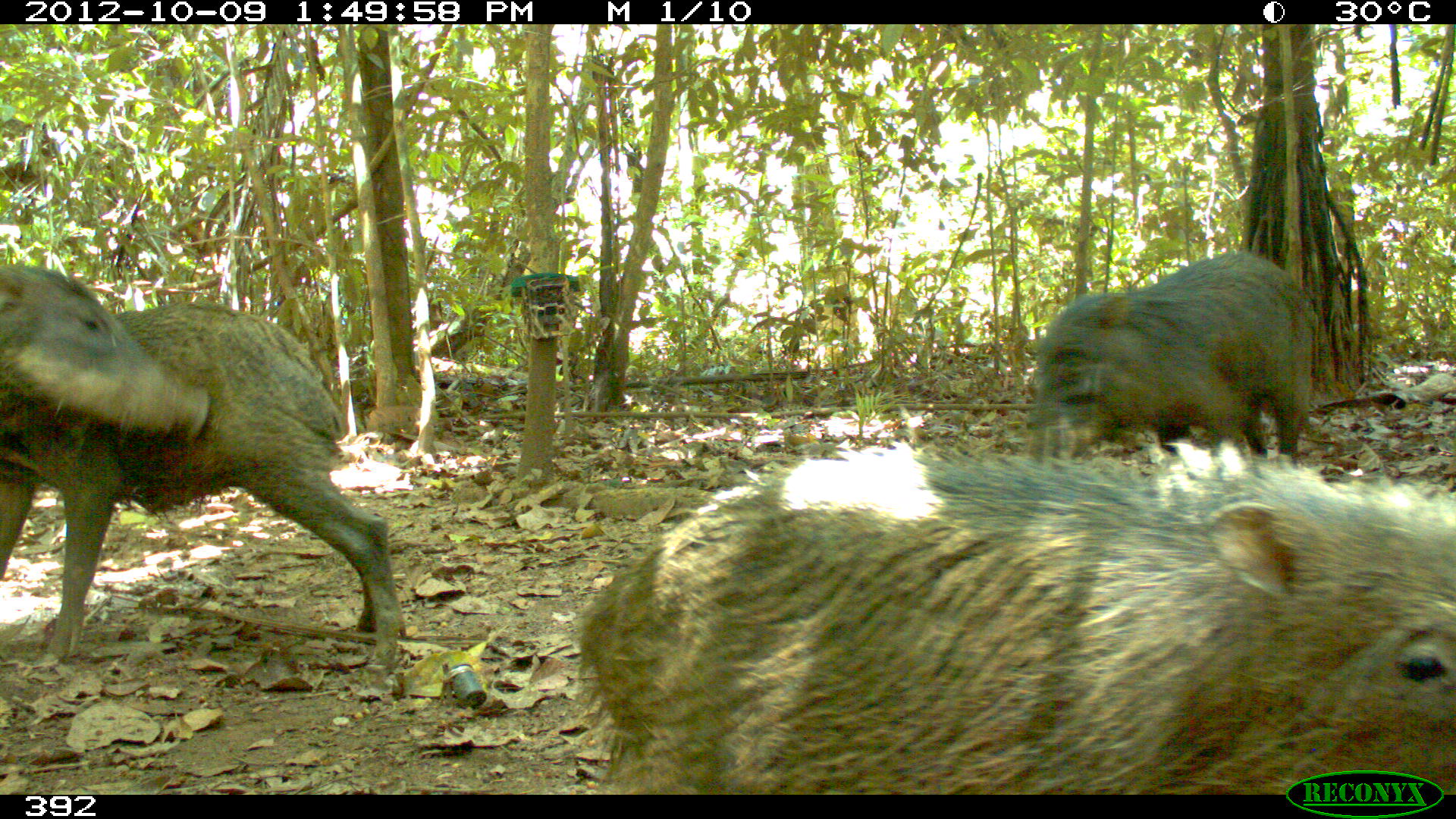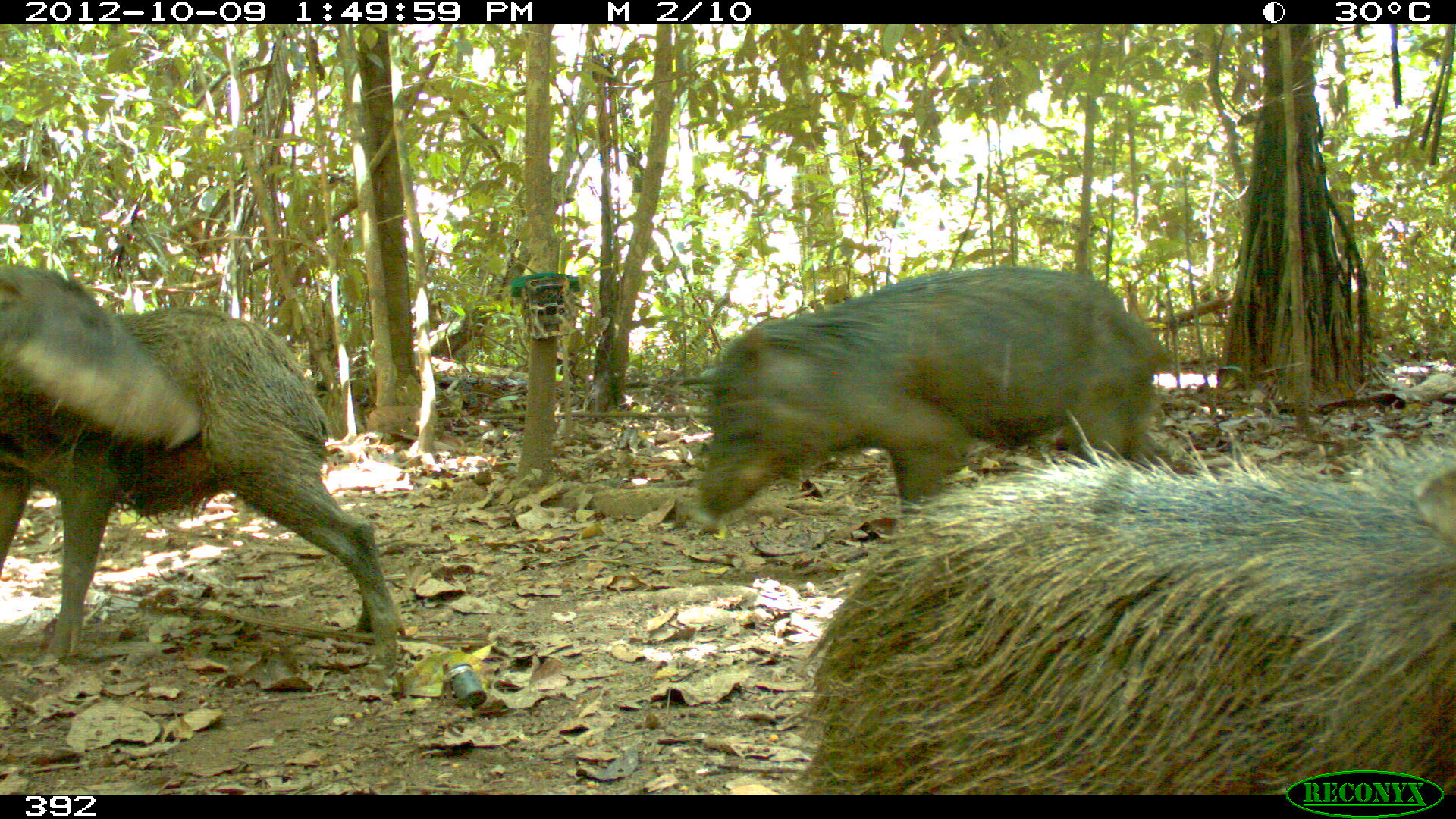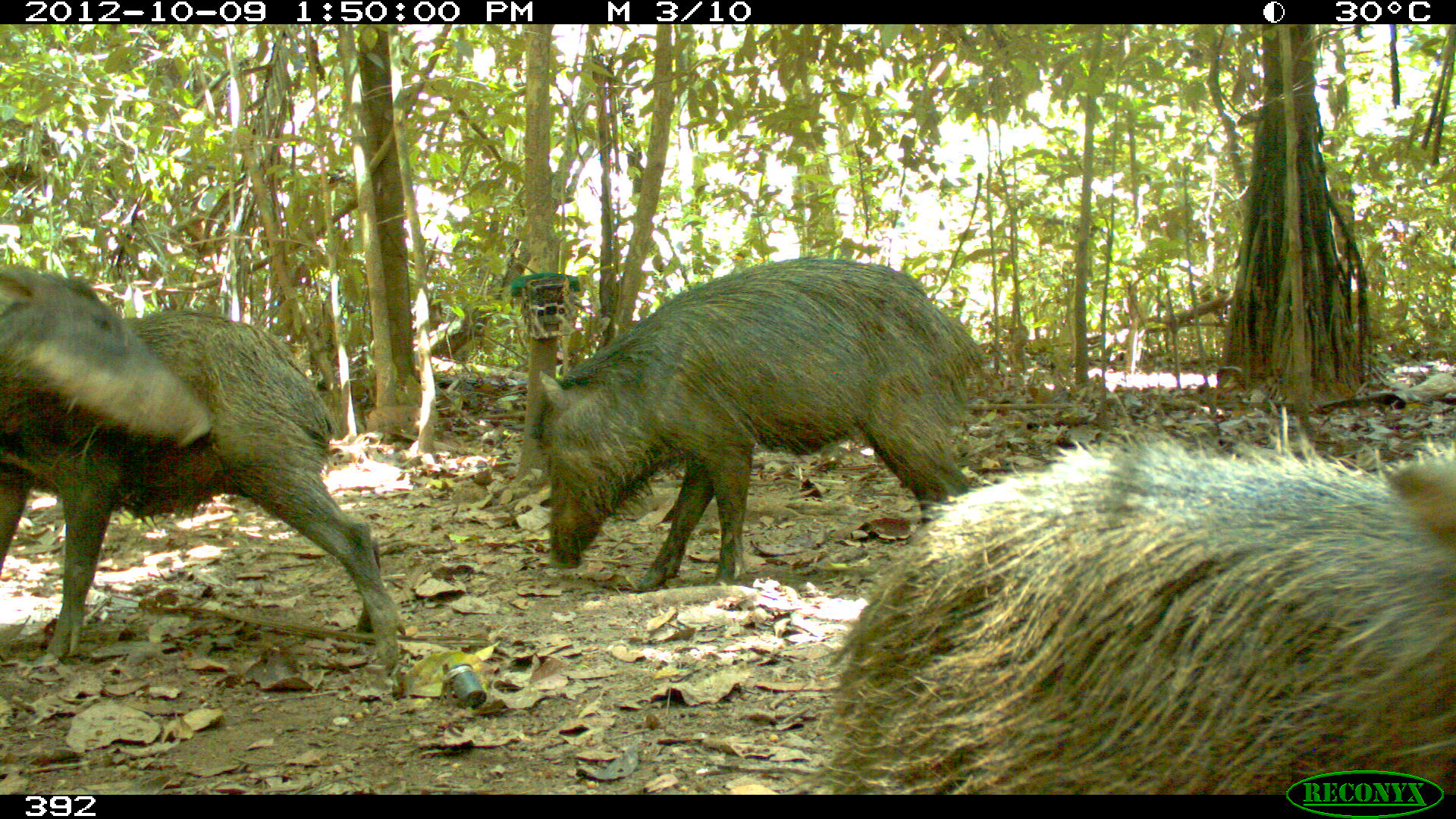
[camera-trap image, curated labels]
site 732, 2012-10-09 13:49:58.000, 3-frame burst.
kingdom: Animalia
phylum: Chordata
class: Mammalia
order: Artiodactyla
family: Tayassuidae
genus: Tayassu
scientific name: Tayassu pecari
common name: white-lipped peccary